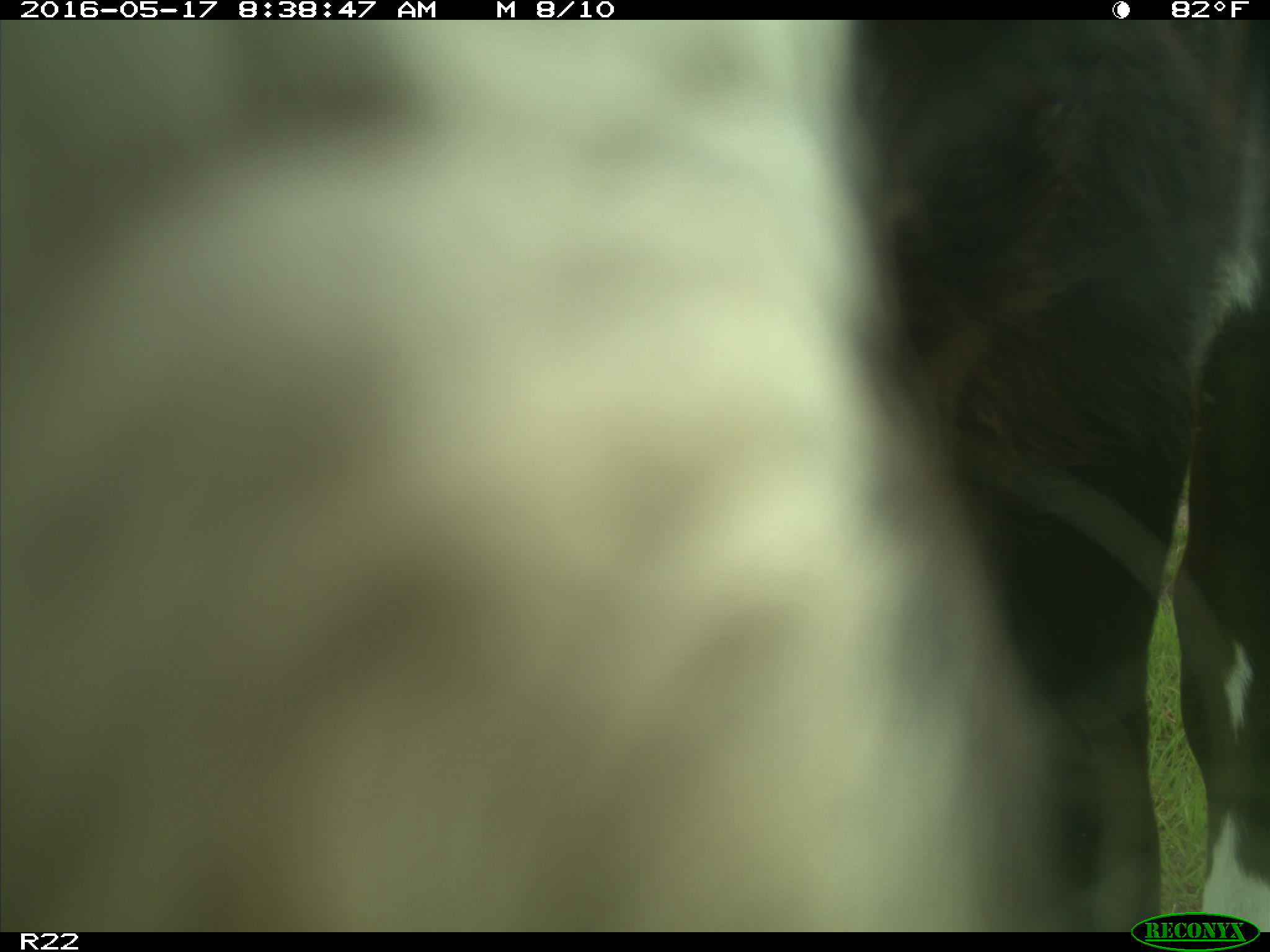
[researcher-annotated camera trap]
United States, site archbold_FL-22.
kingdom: Animalia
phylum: Chordata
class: Mammalia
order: Artiodactyla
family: Bovidae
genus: Bos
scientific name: Bos taurus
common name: domestic cow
Bos taurus (domestic cow).